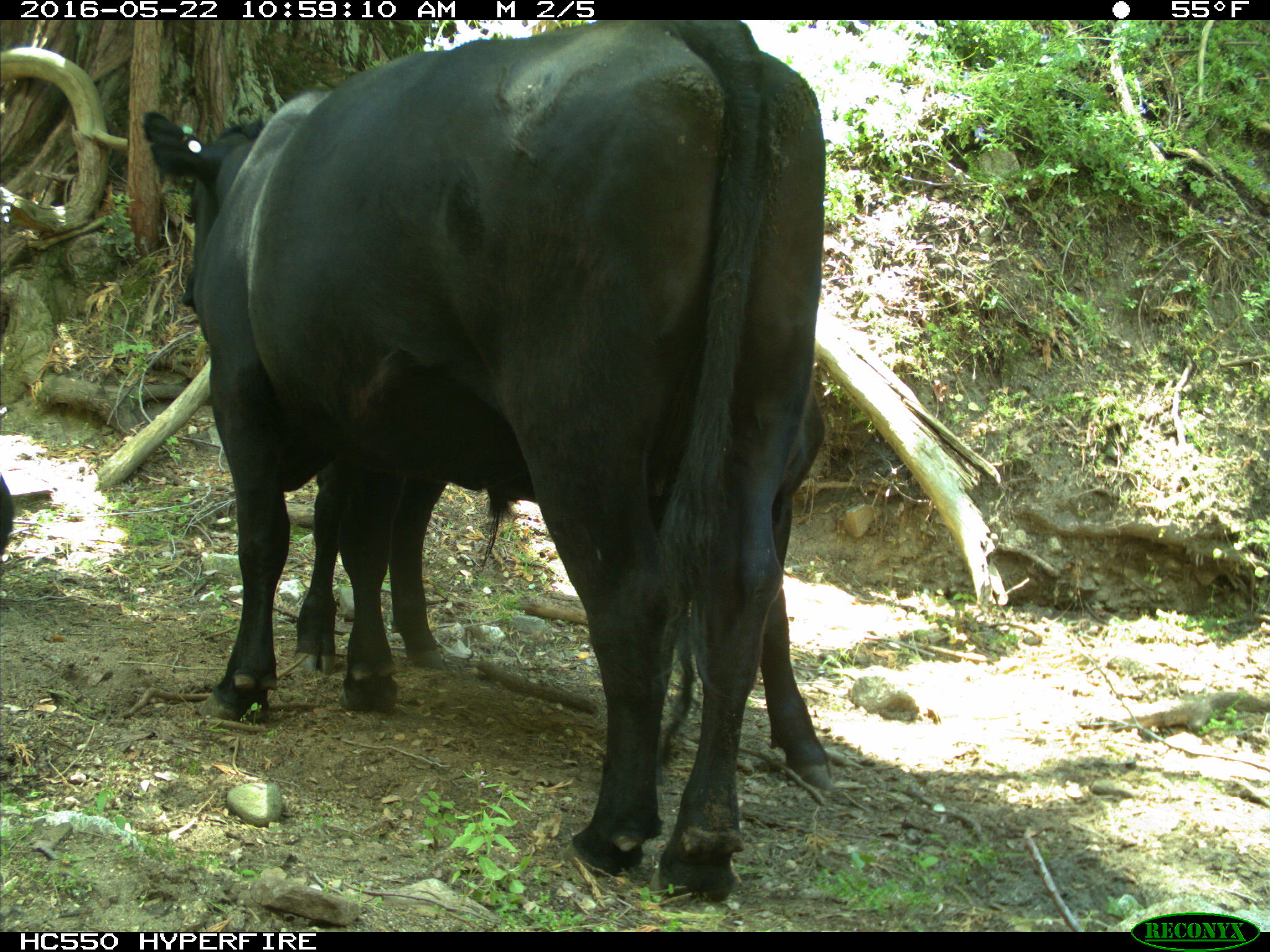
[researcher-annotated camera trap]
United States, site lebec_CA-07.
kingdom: Animalia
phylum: Chordata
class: Mammalia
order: Artiodactyla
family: Bovidae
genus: Bos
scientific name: Bos taurus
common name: domestic cow